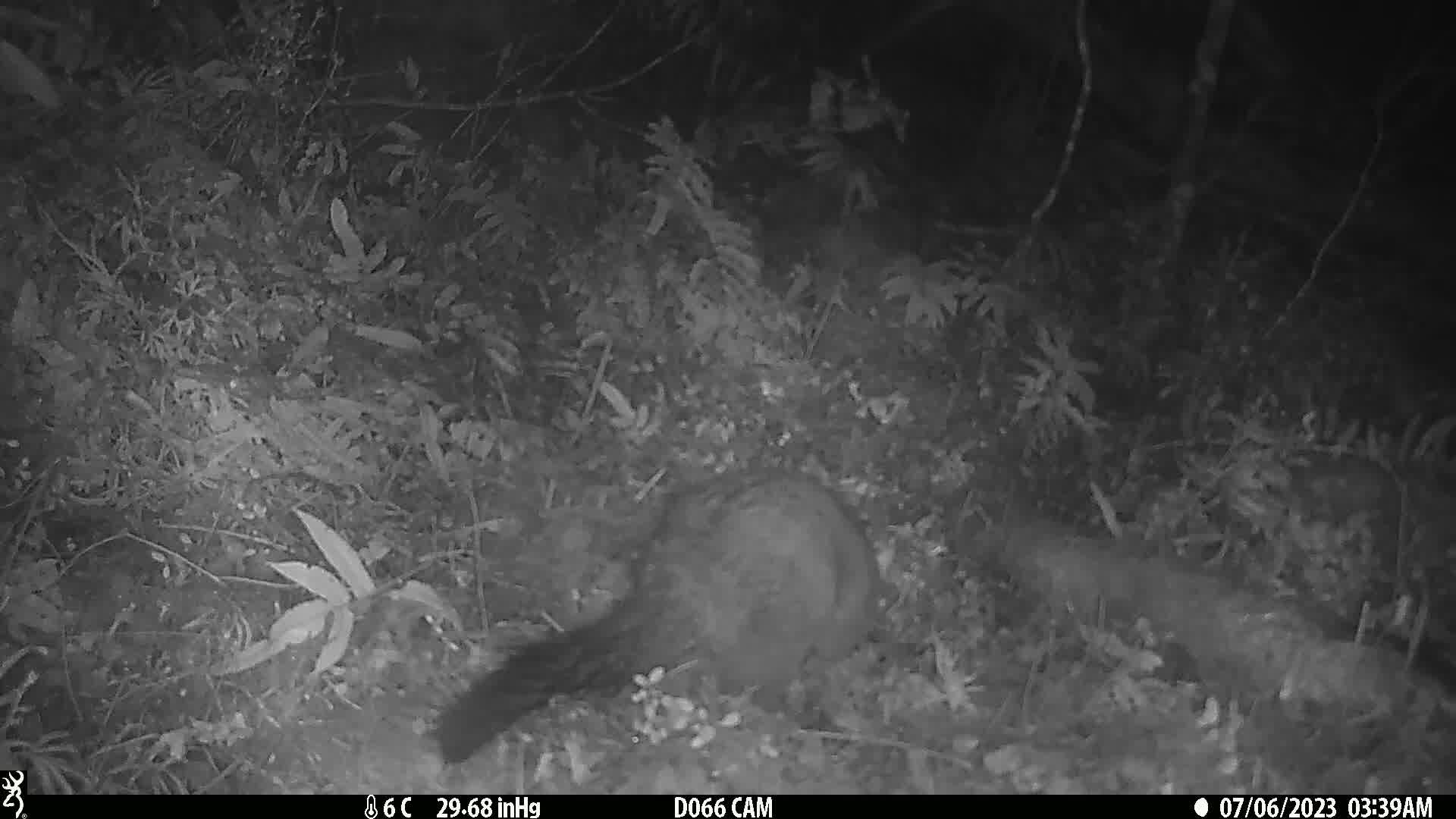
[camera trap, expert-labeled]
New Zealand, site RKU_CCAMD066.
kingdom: Animalia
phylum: Chordata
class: Mammalia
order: Diprotodontia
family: Phalangeridae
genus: Trichosurus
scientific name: Trichosurus vulpecula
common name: common brushtail possum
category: possum